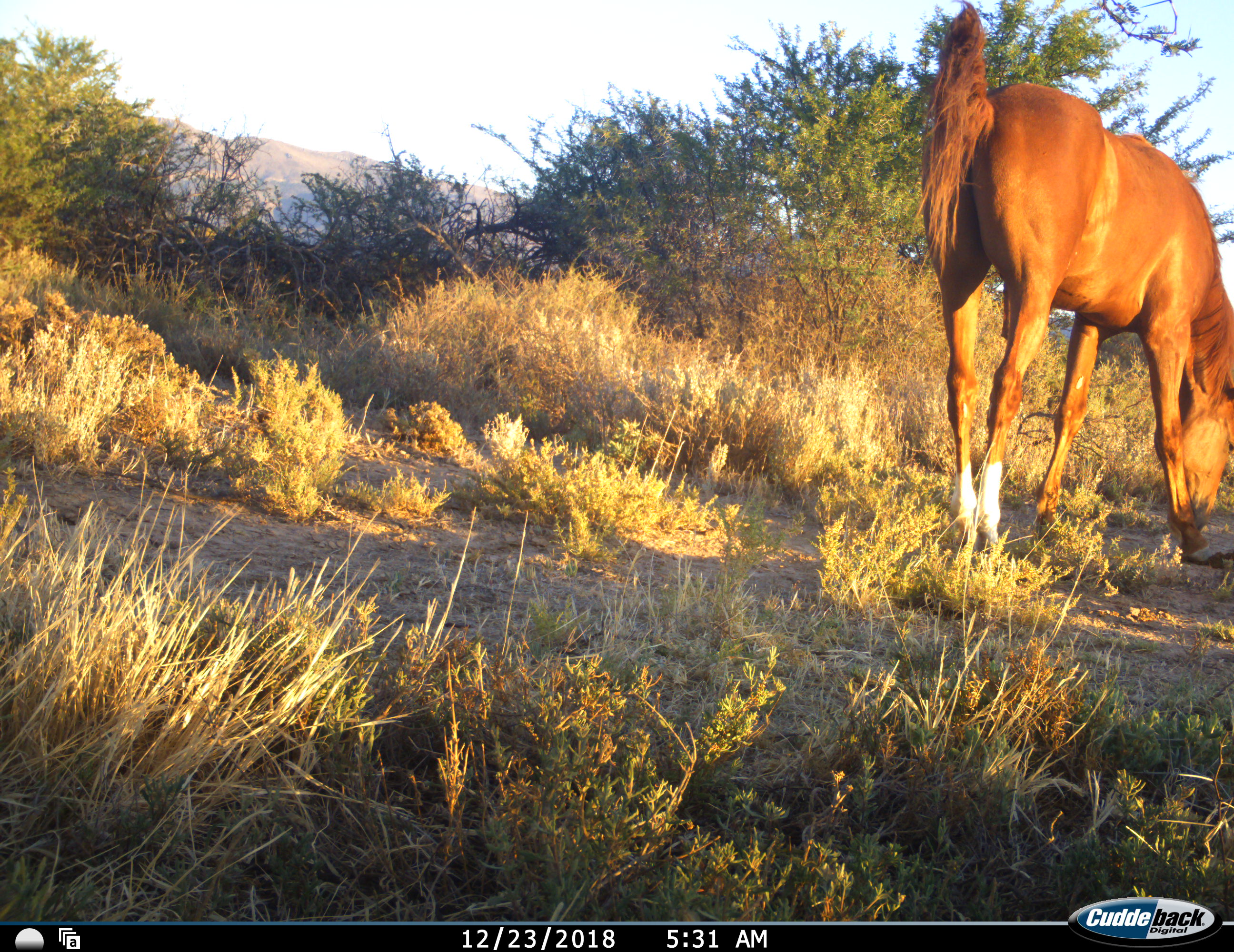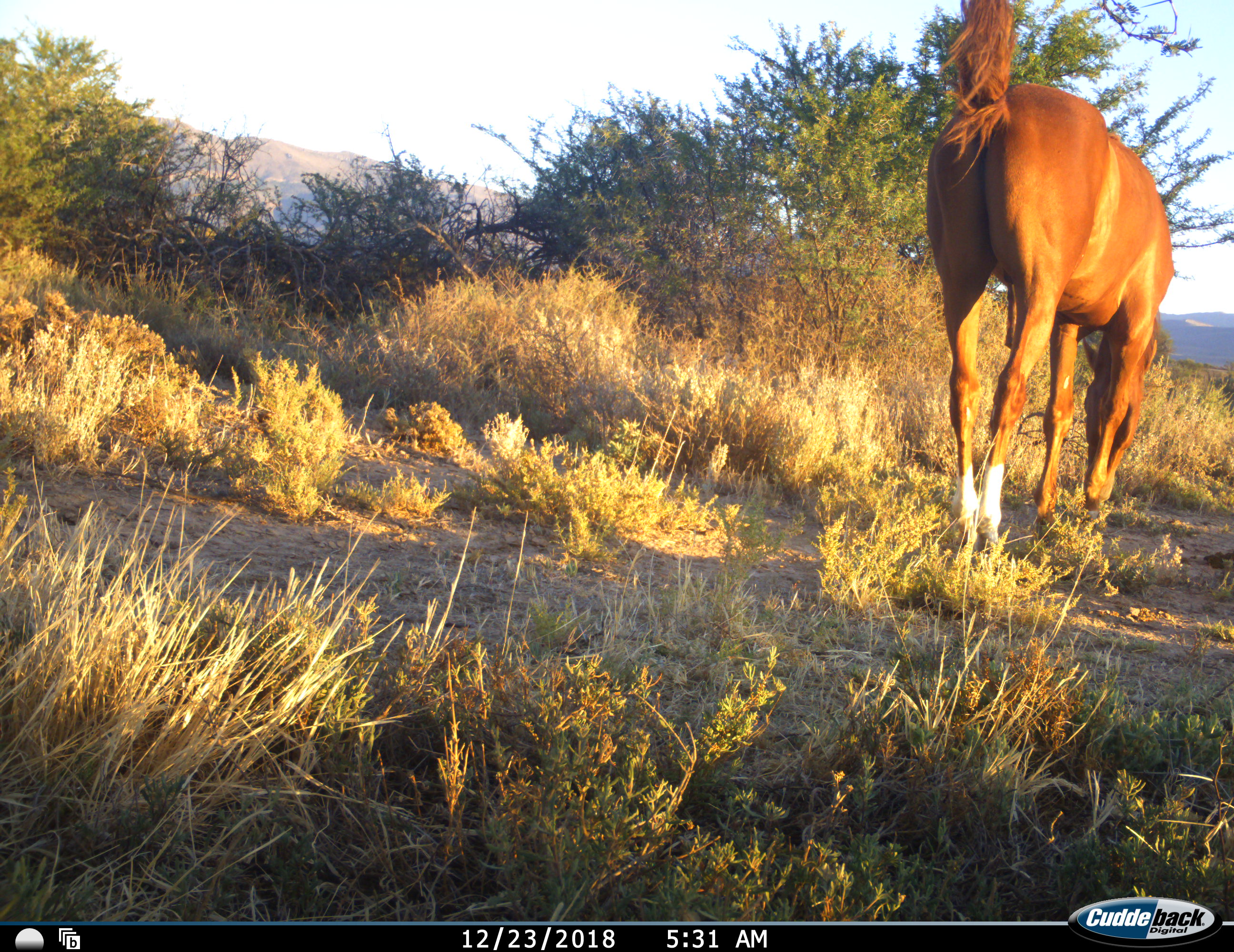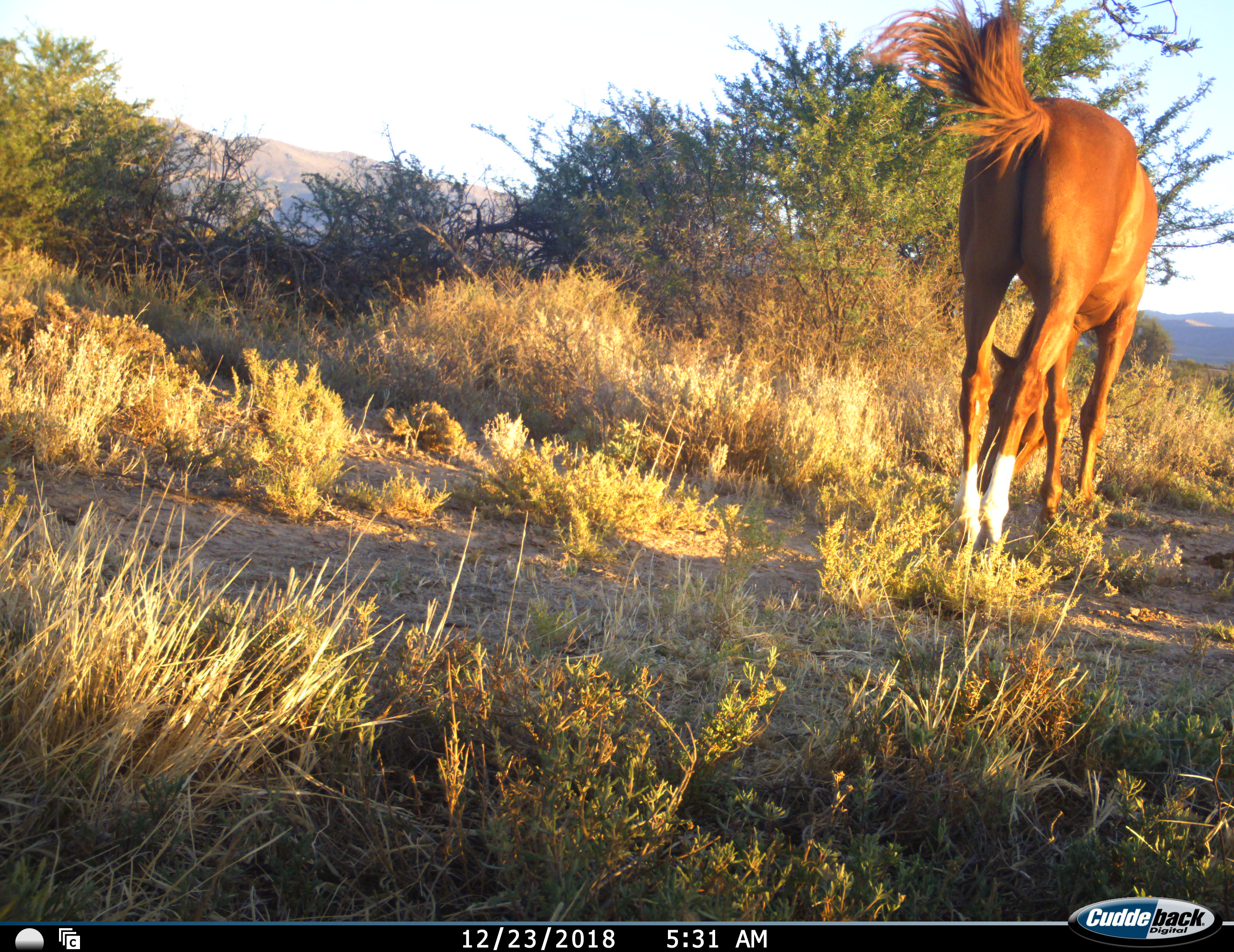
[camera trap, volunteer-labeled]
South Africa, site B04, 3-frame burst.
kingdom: Animalia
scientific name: Animalia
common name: animal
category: domesticanimal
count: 1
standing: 40%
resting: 0%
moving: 0%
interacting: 0%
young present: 0%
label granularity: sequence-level